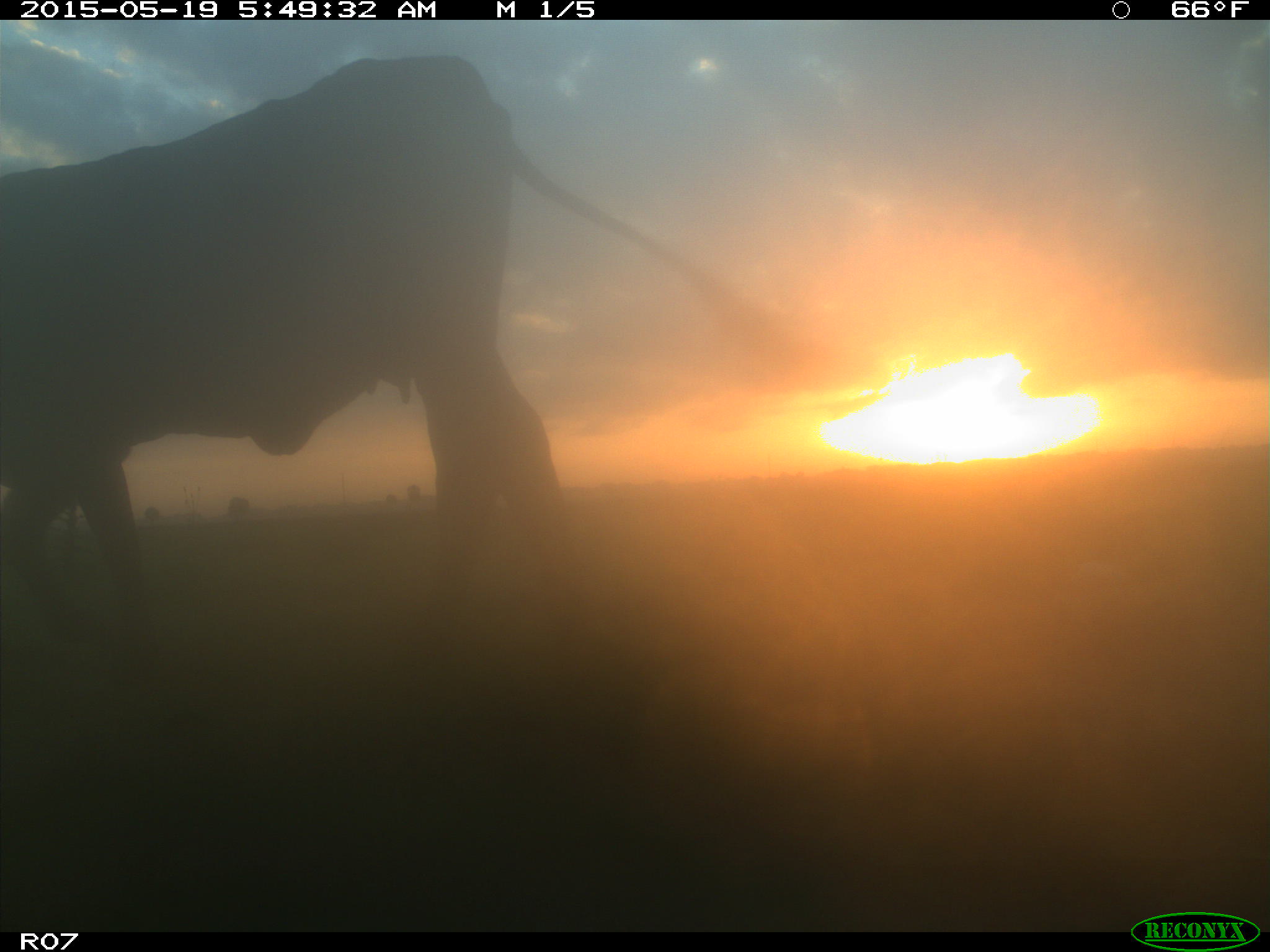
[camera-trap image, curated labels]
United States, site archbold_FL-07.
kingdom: Animalia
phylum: Chordata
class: Mammalia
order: Artiodactyla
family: Bovidae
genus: Bos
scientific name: Bos taurus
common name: domestic cow